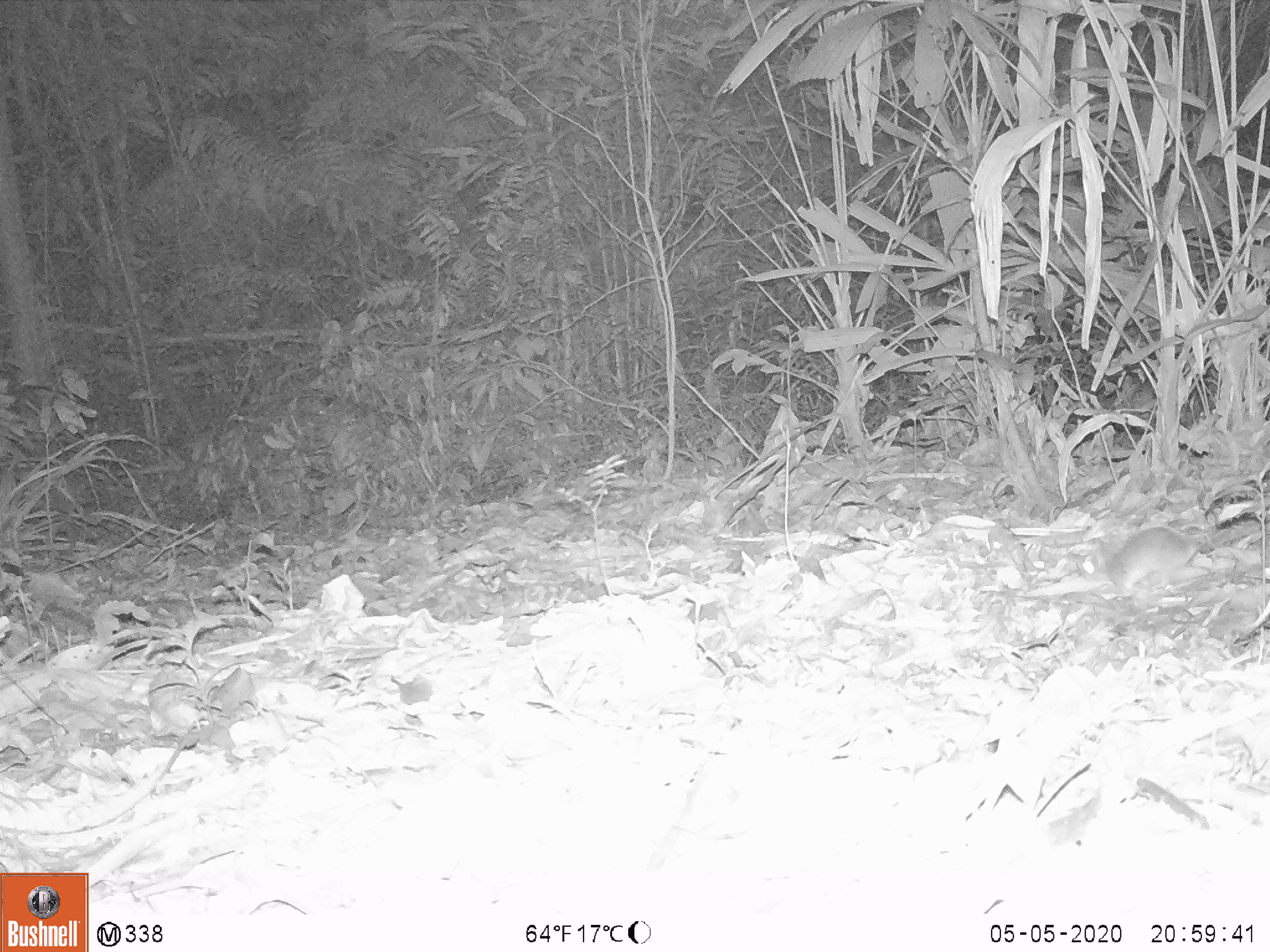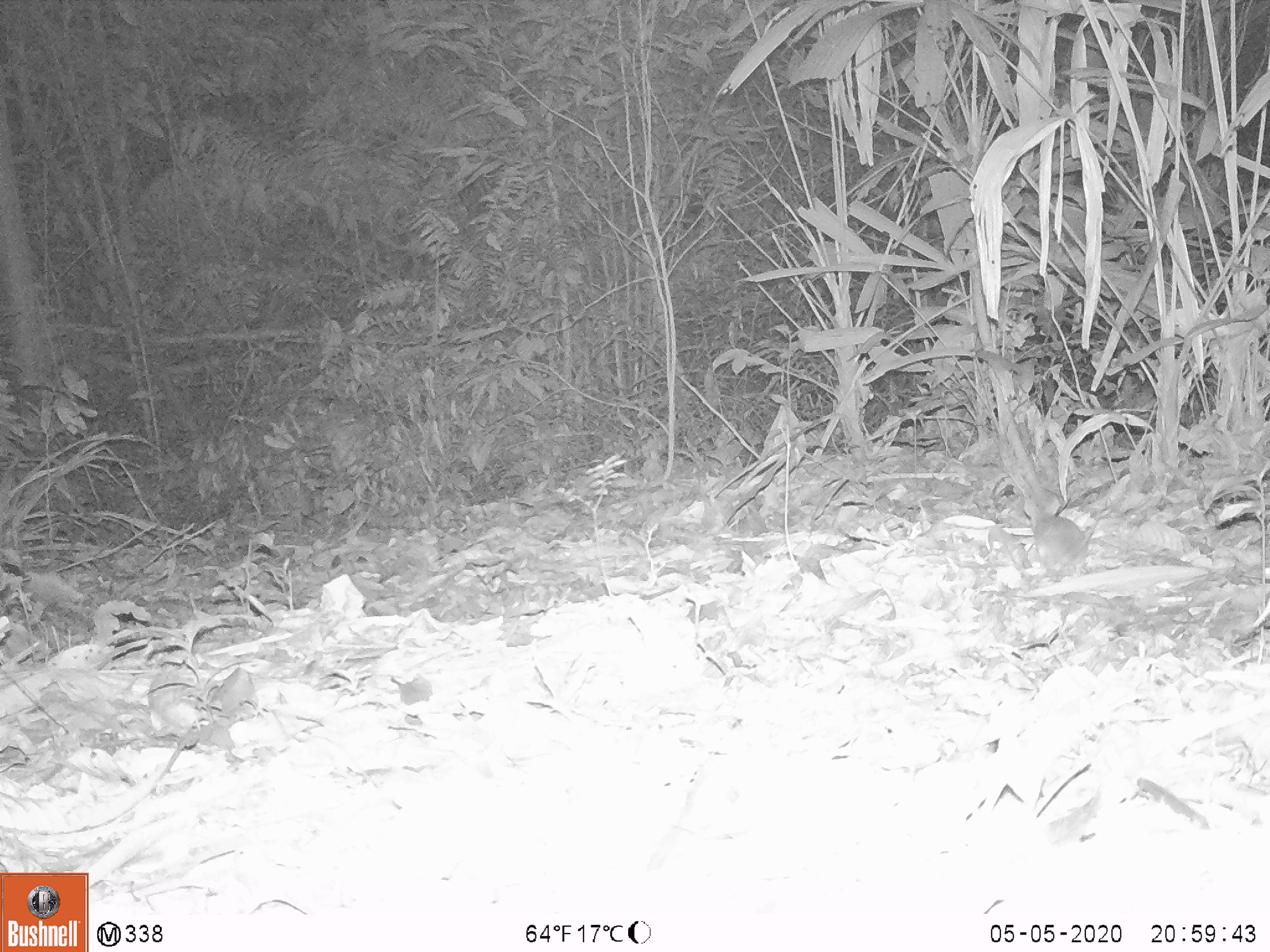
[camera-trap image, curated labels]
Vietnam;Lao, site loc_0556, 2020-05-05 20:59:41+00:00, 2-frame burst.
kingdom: Animalia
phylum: Chordata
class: Mammalia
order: Rodentia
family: Muridae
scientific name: Muridae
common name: old-world mice and rats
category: unidentified murid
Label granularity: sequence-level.